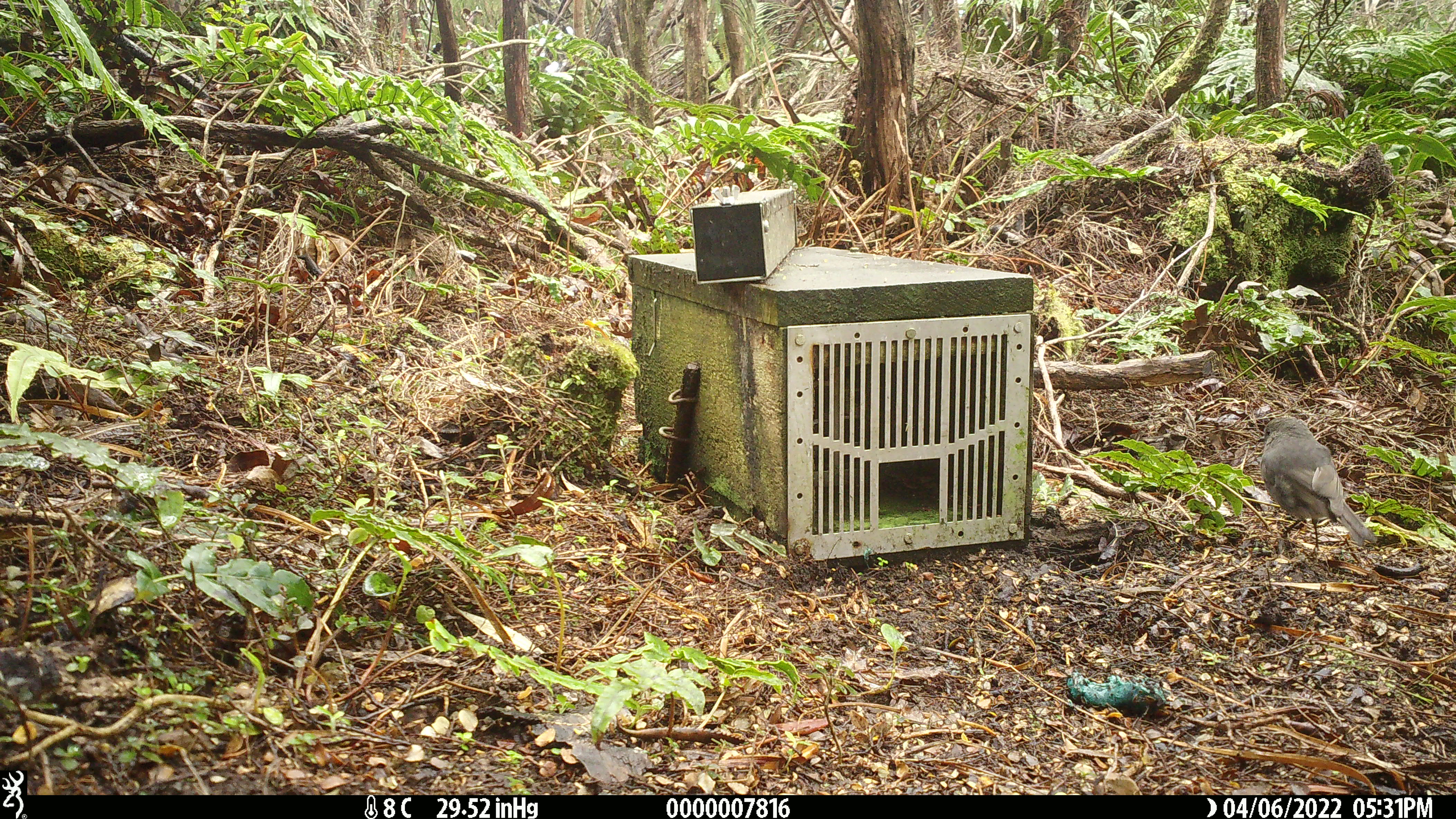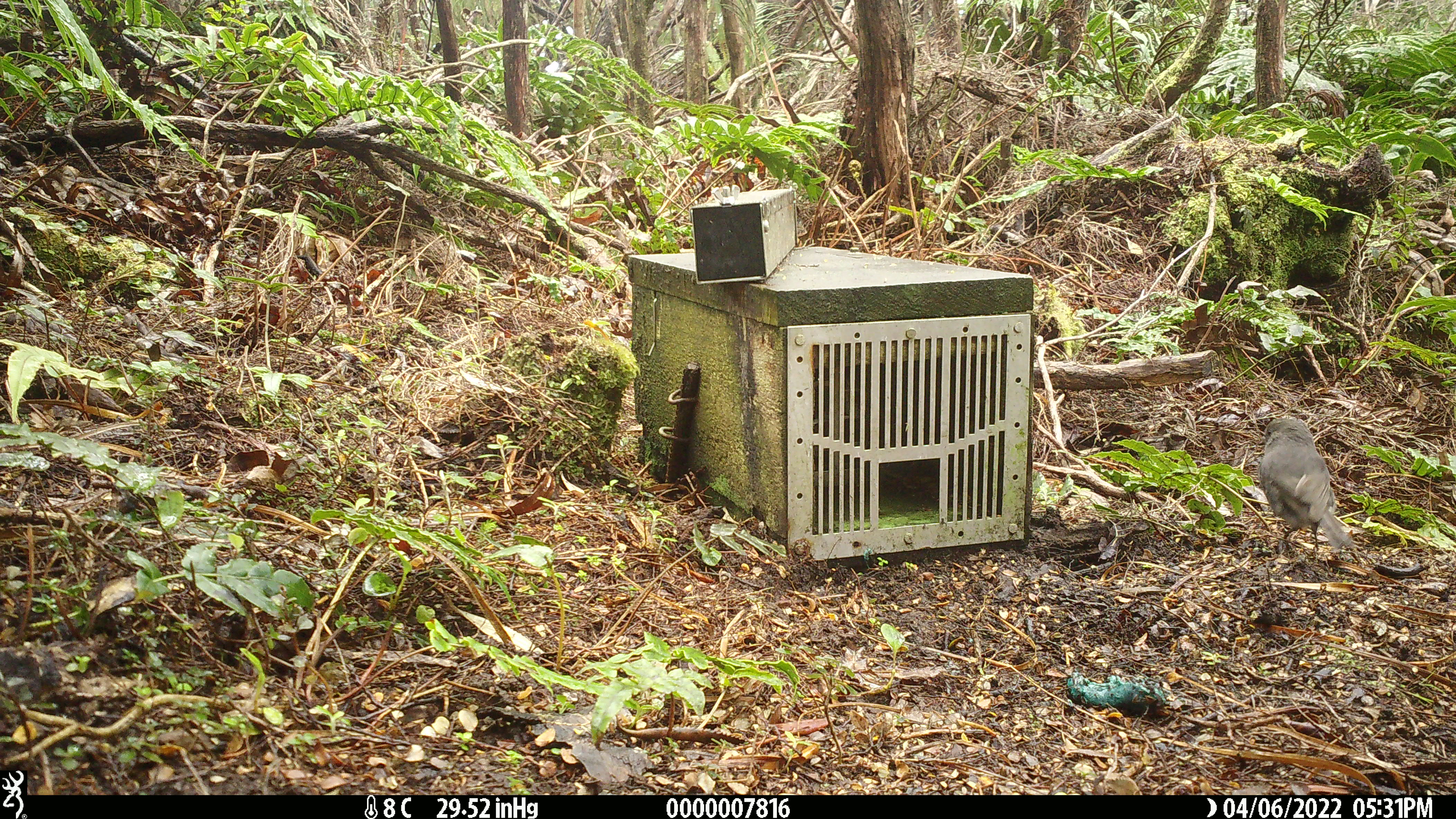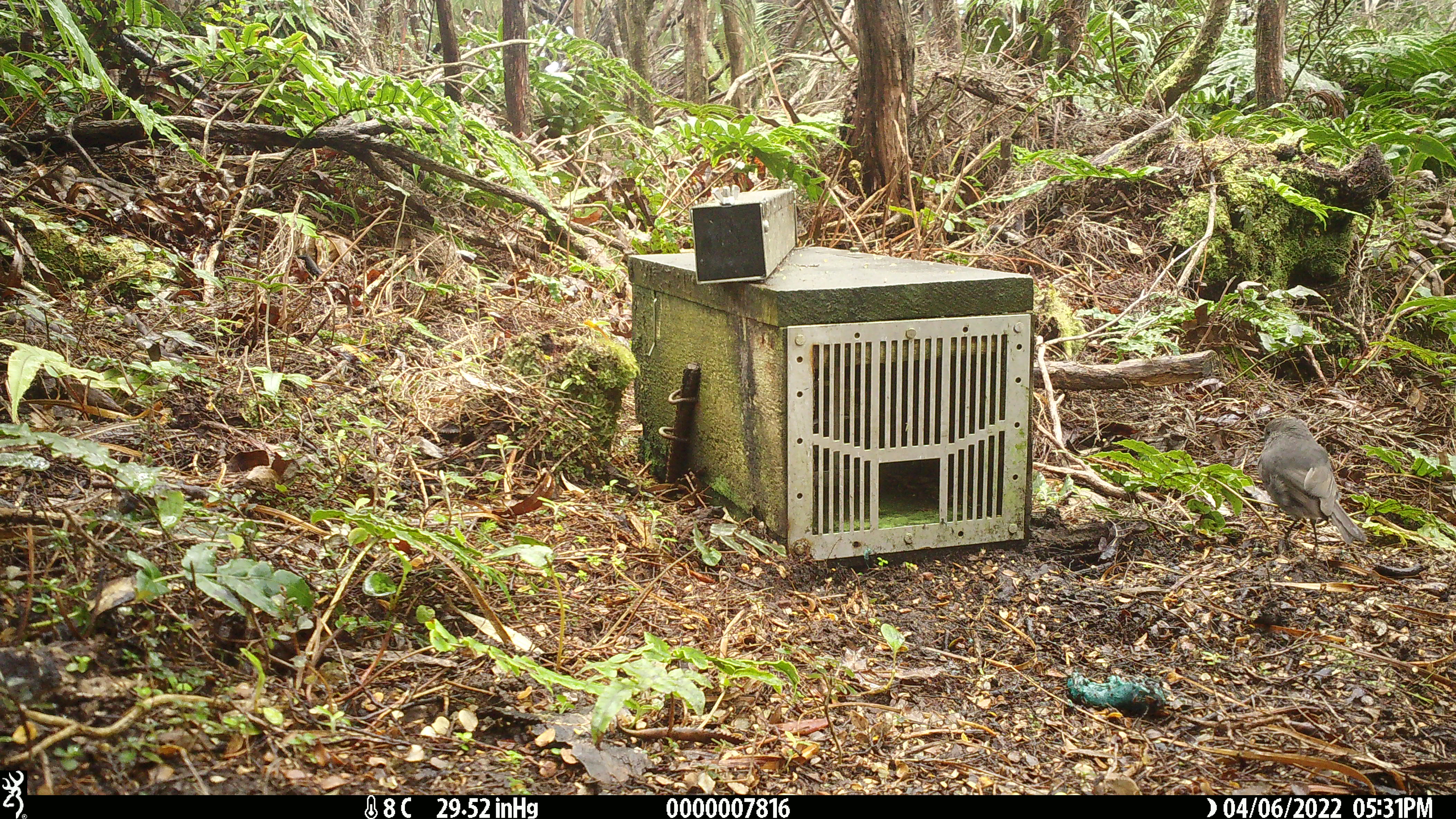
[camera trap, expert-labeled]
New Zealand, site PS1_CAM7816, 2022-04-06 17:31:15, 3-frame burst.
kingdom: Animalia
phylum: Chordata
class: Aves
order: Passeriformes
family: Petroicidae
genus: Petroica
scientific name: Petroica australis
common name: new zealand robin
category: robin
Robin (new zealand robin) (Petroica australis).